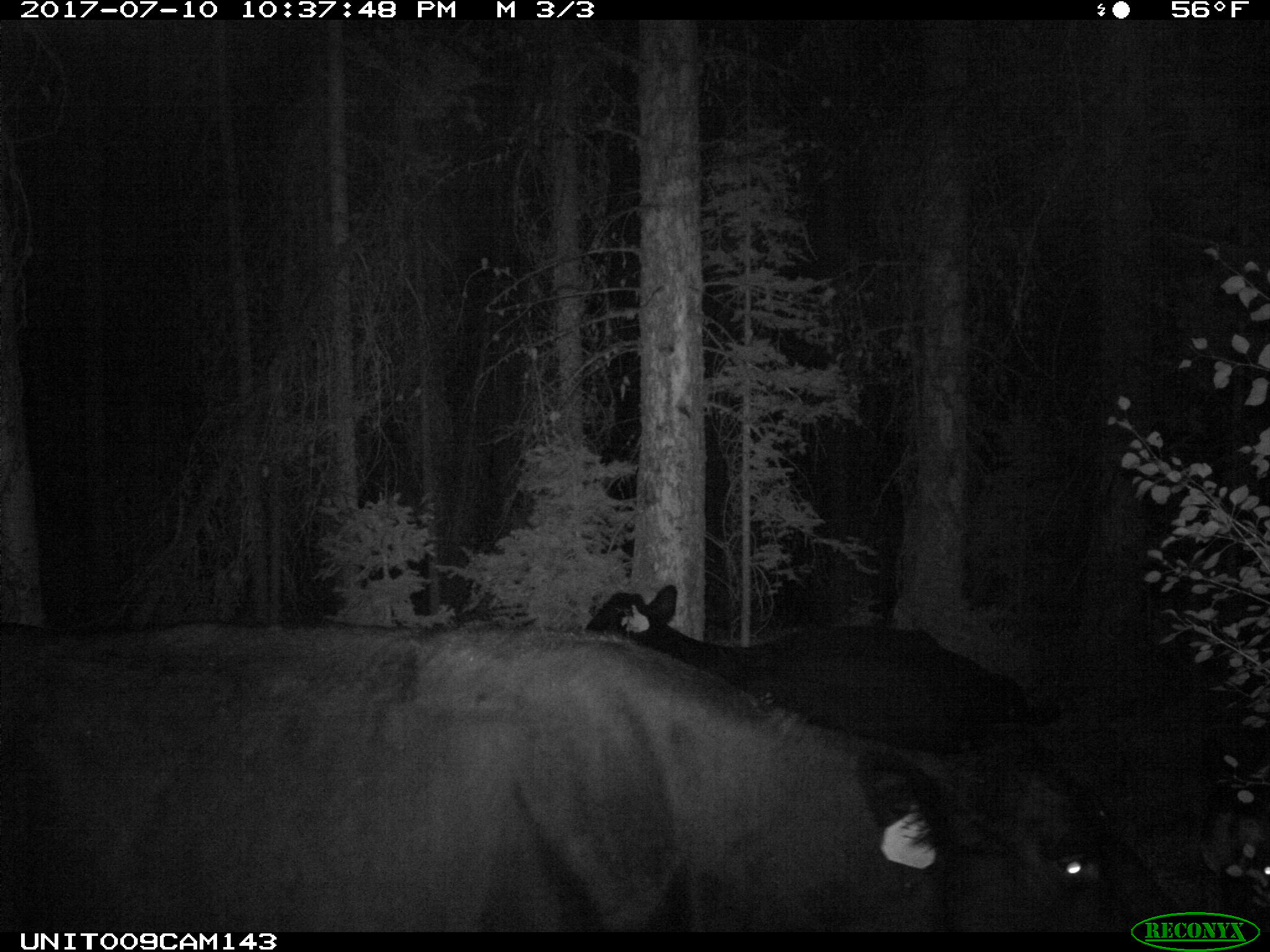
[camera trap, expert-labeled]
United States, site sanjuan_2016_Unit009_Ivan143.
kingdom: Animalia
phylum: Chordata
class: Mammalia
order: Artiodactyla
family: Bovidae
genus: Bos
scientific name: Bos taurus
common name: domestic cow